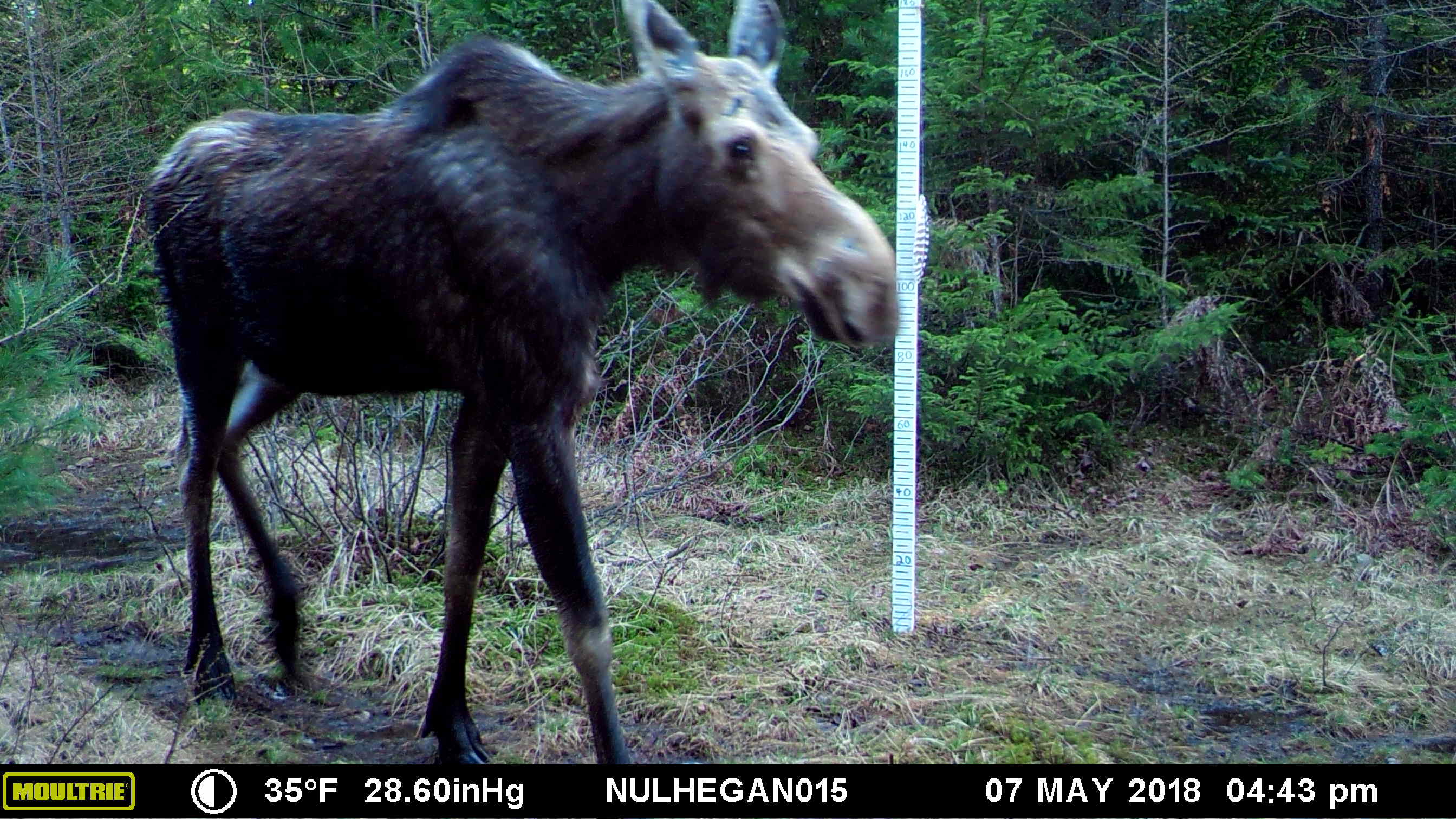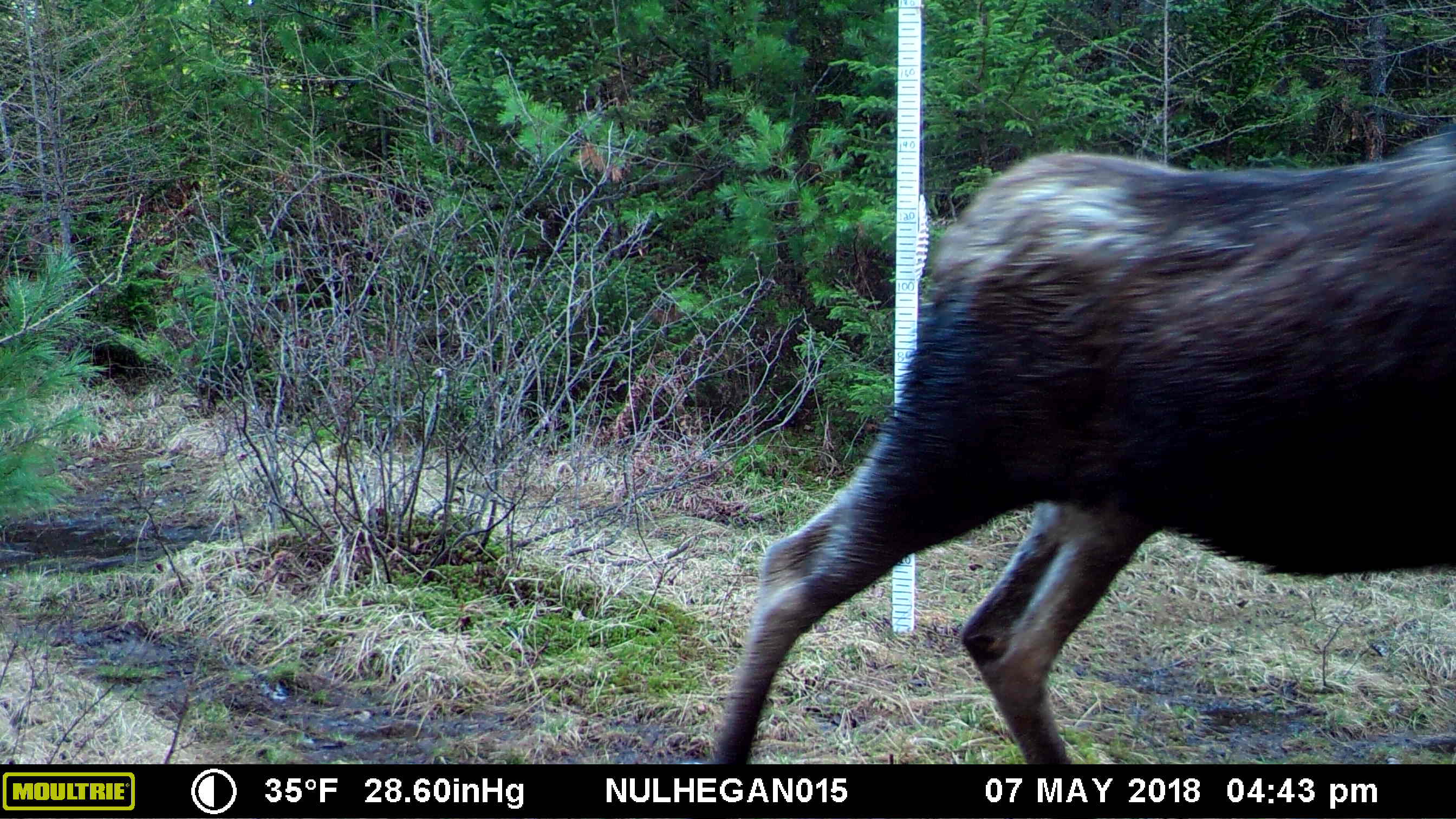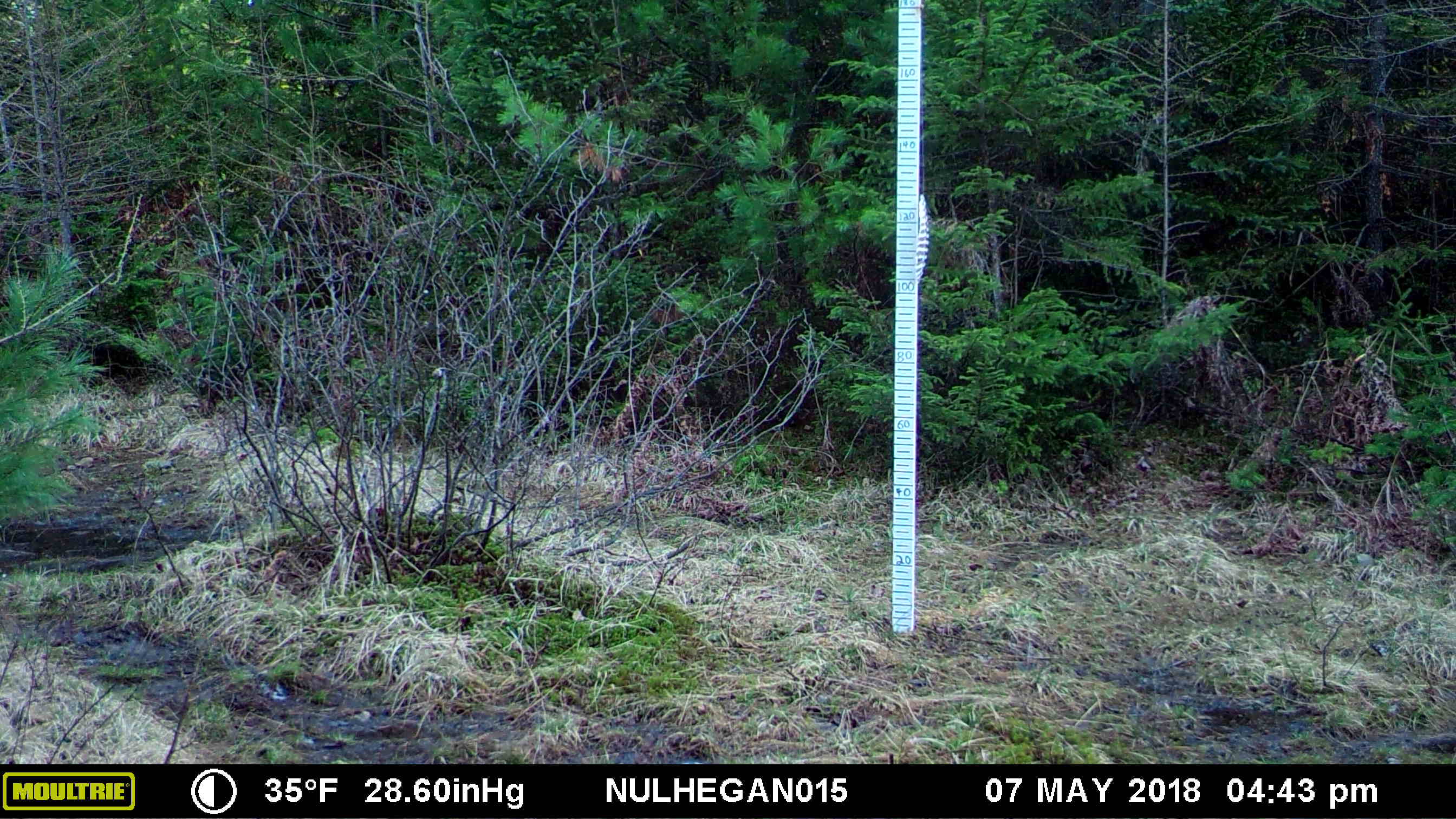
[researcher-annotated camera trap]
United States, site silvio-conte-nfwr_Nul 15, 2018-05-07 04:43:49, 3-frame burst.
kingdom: Animalia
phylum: Chordata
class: Mammalia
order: Artiodactyla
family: Cervidae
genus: Alces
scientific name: Alces alces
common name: moose